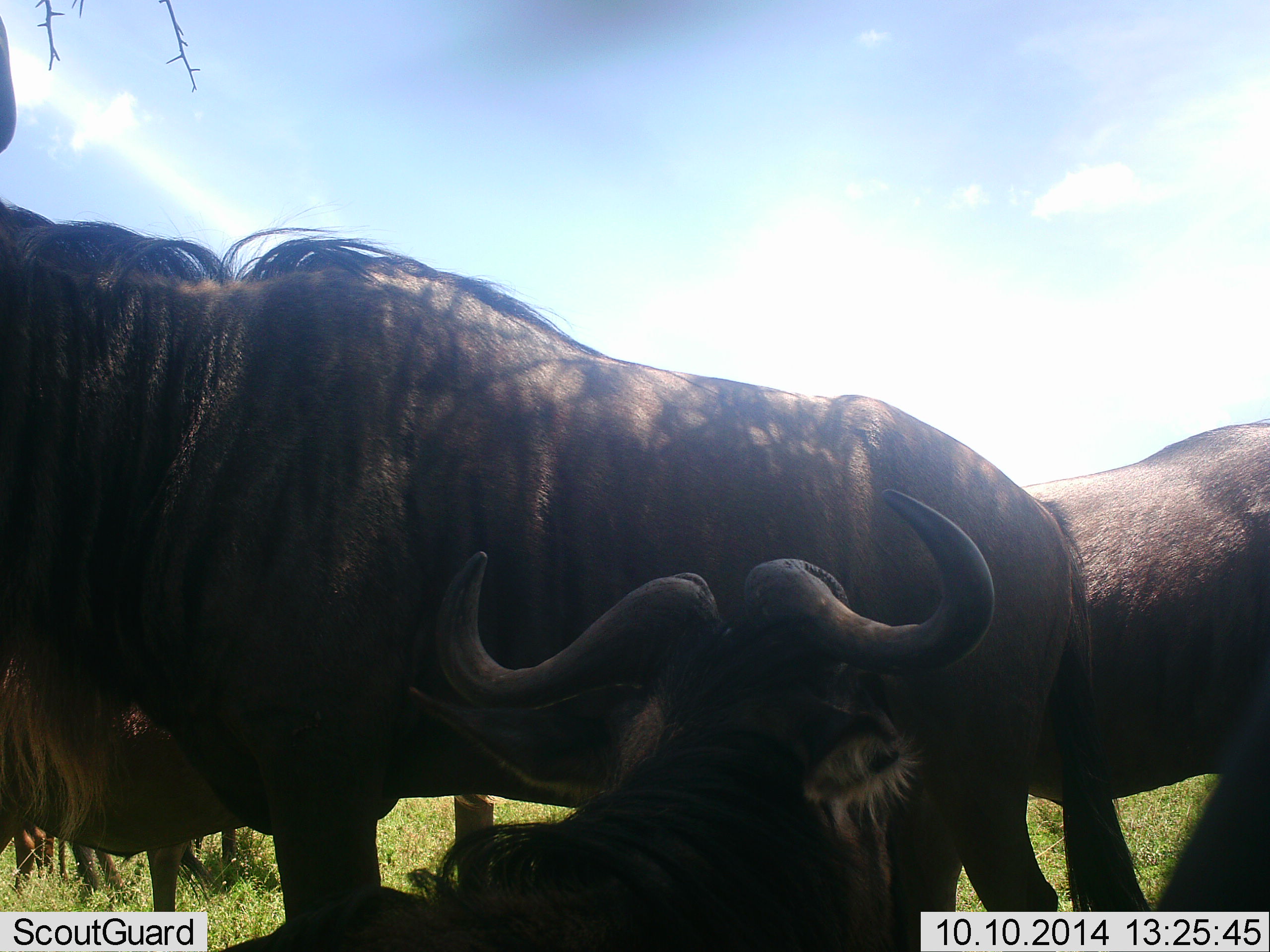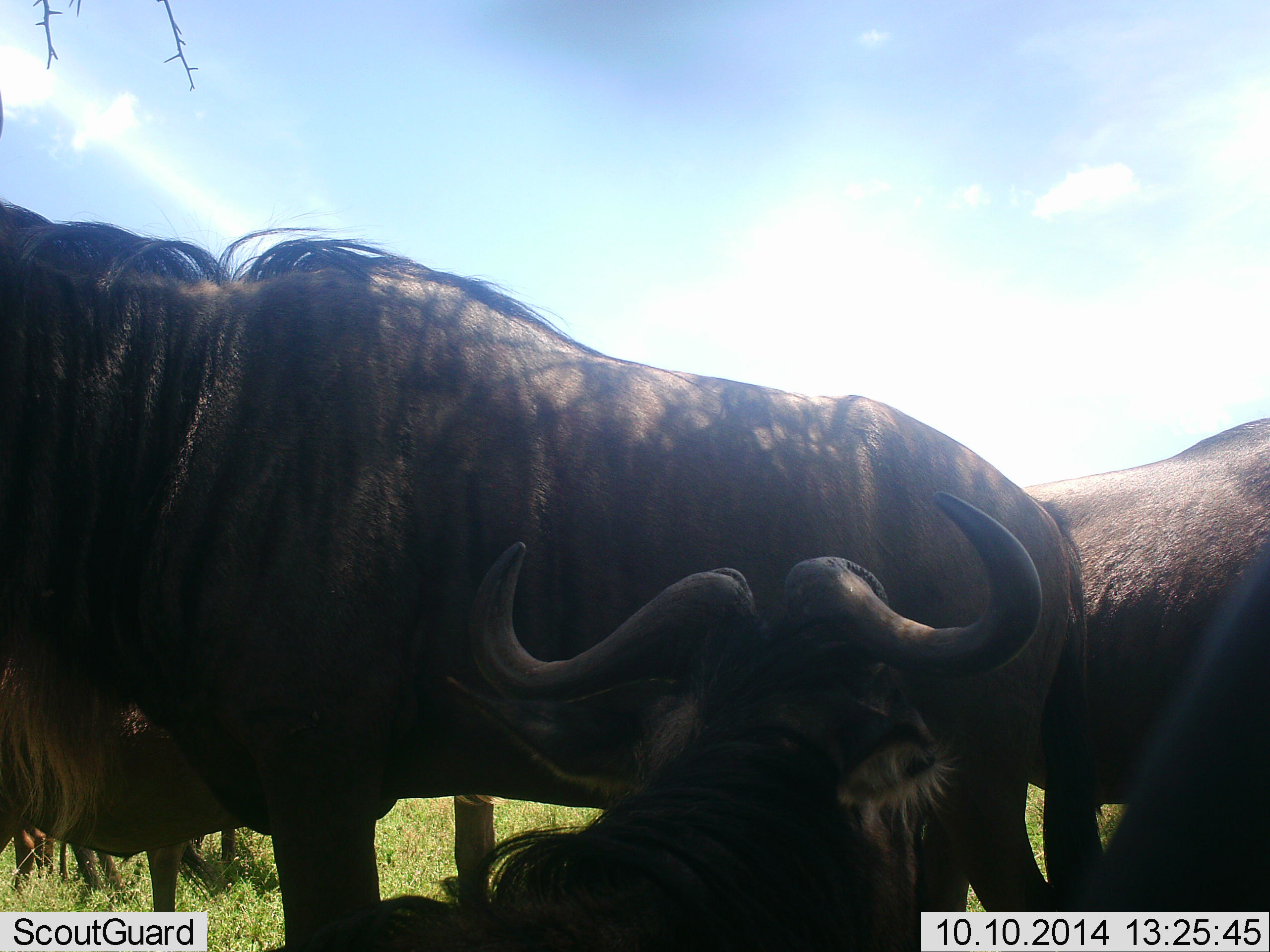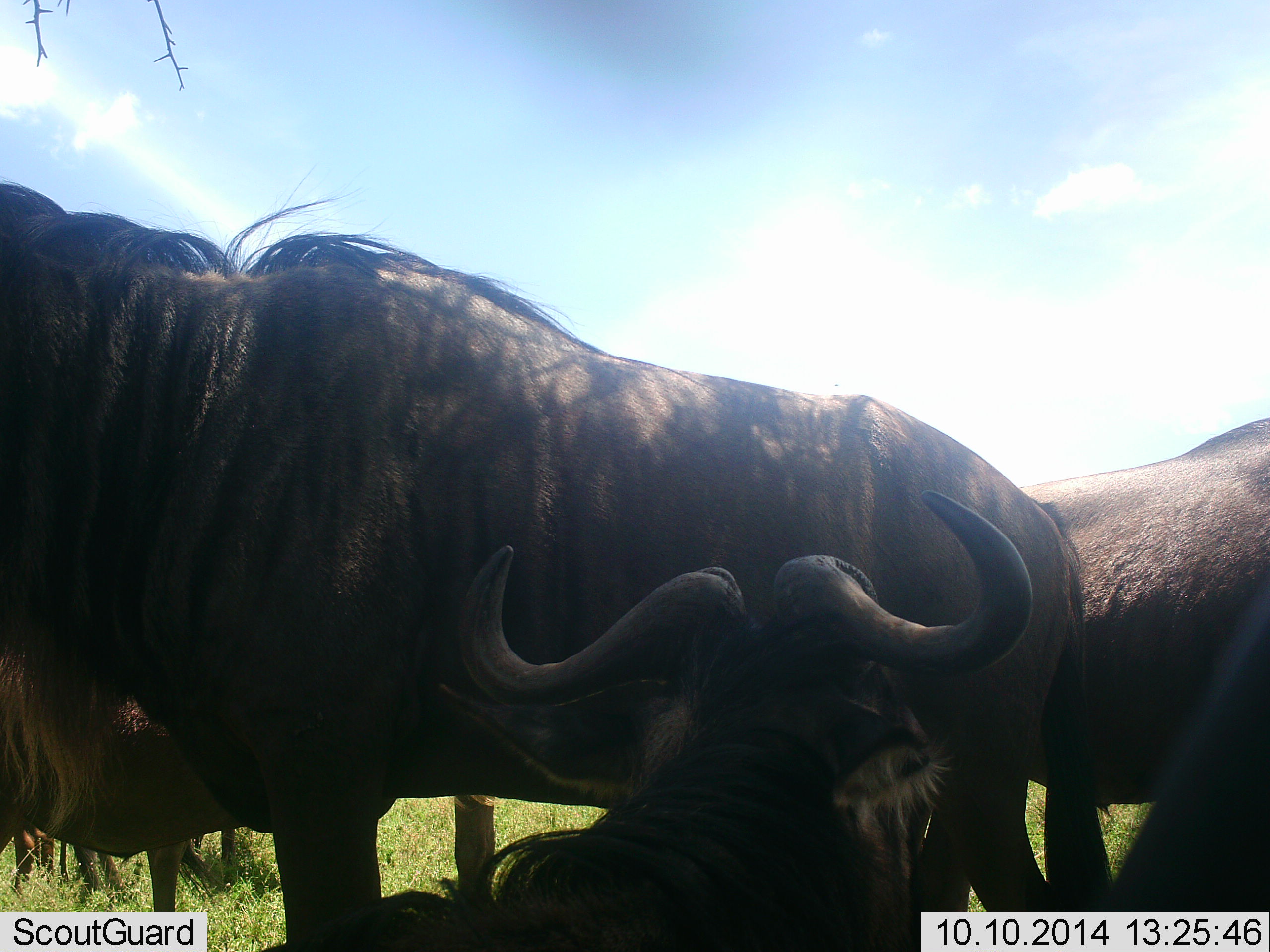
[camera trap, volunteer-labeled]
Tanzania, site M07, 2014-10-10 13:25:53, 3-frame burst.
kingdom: Animalia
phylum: Chordata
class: Mammalia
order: Artiodactyla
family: Bovidae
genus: Connochaetes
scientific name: Connochaetes taurinus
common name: blue wildebeest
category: wildebeest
Wildebeest (blue wildebeest) (Connochaetes taurinus), count 5. Behavior (volunteer vote fractions): standing 90%, resting 60%, moving 0%, interacting 10%. Young present (vote fraction): 20%. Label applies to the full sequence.